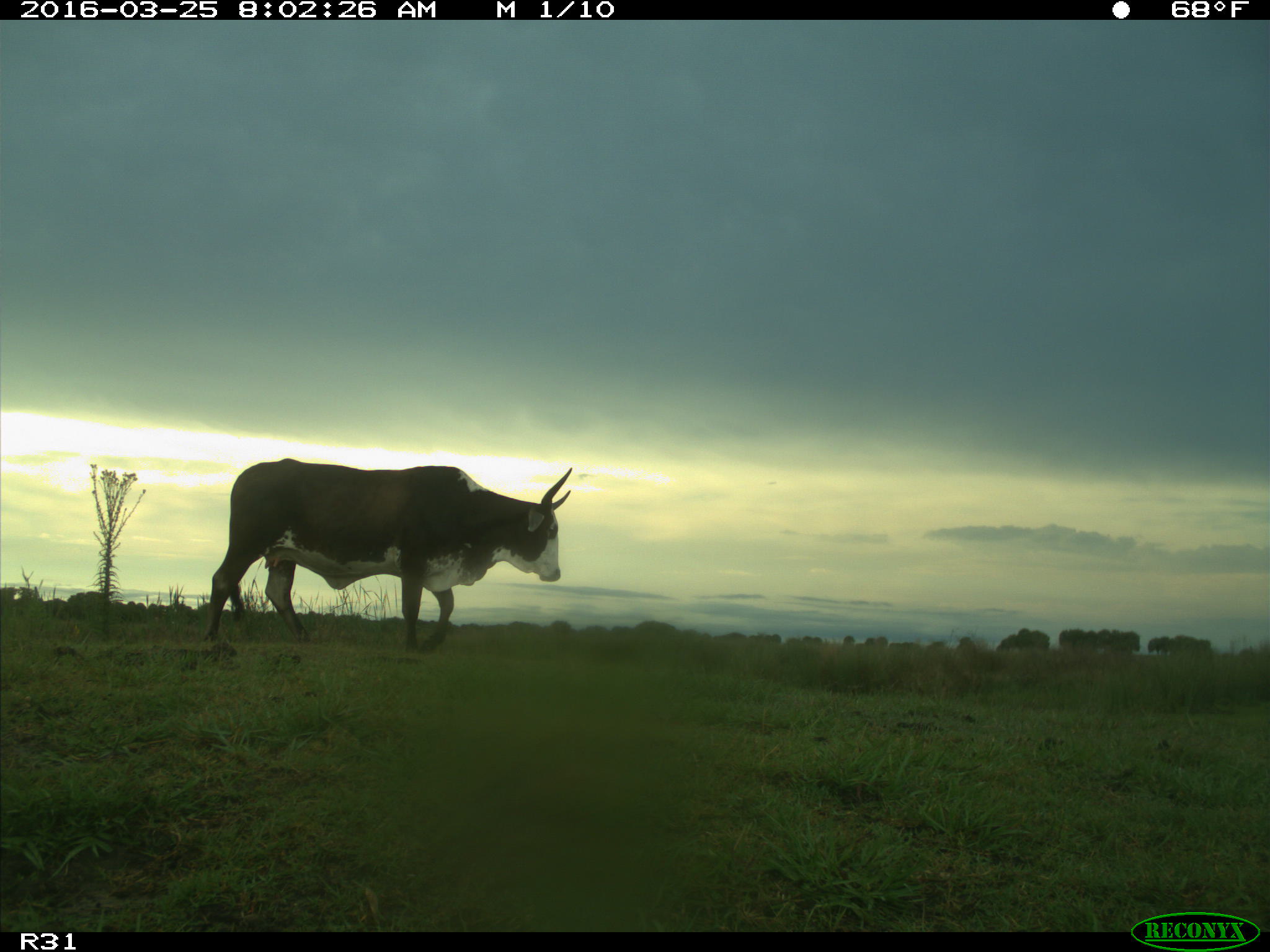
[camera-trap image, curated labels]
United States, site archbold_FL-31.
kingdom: Animalia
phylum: Chordata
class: Mammalia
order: Artiodactyla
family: Bovidae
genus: Bos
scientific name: Bos taurus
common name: domestic cow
Bos taurus (domestic cow).